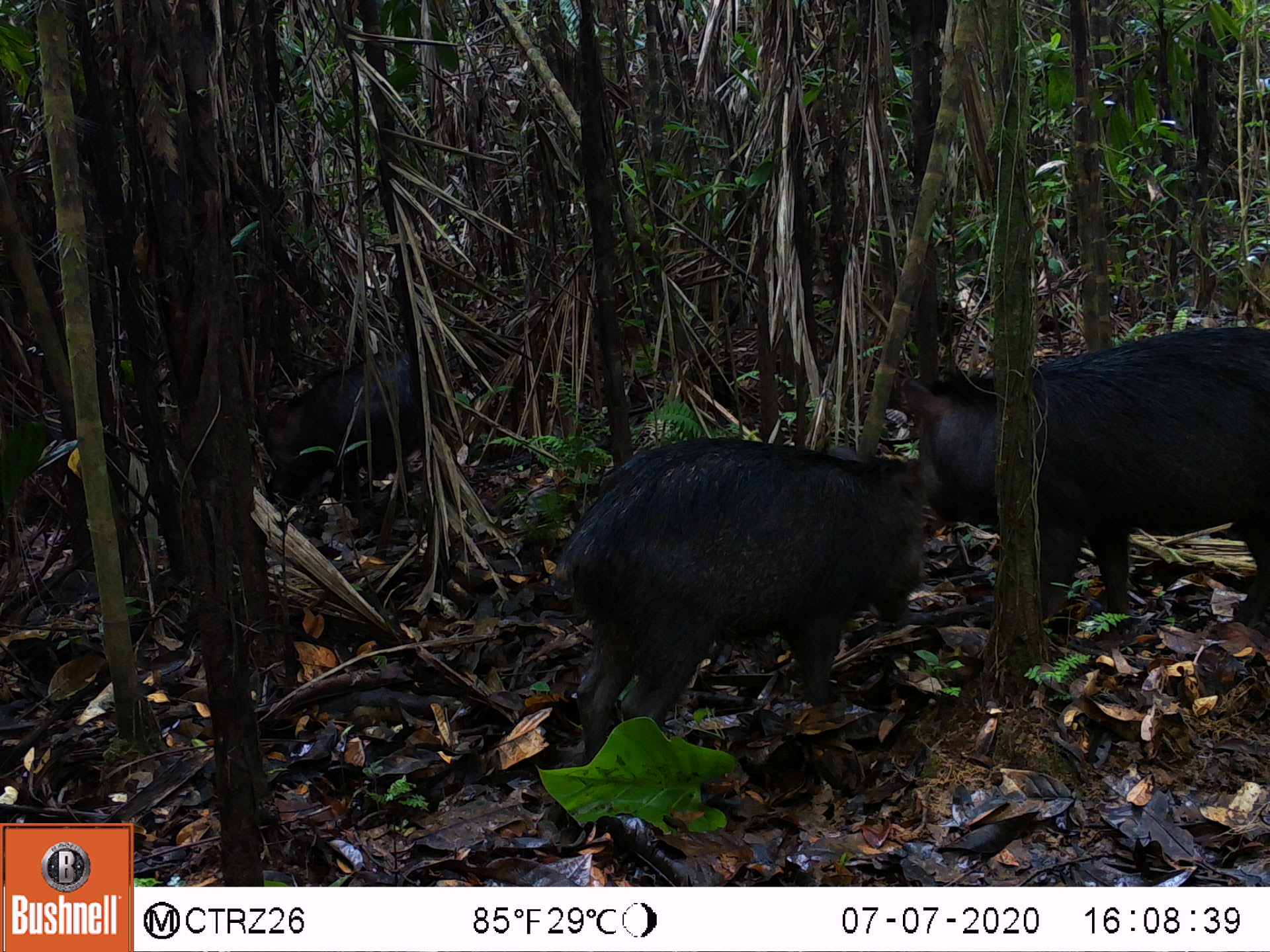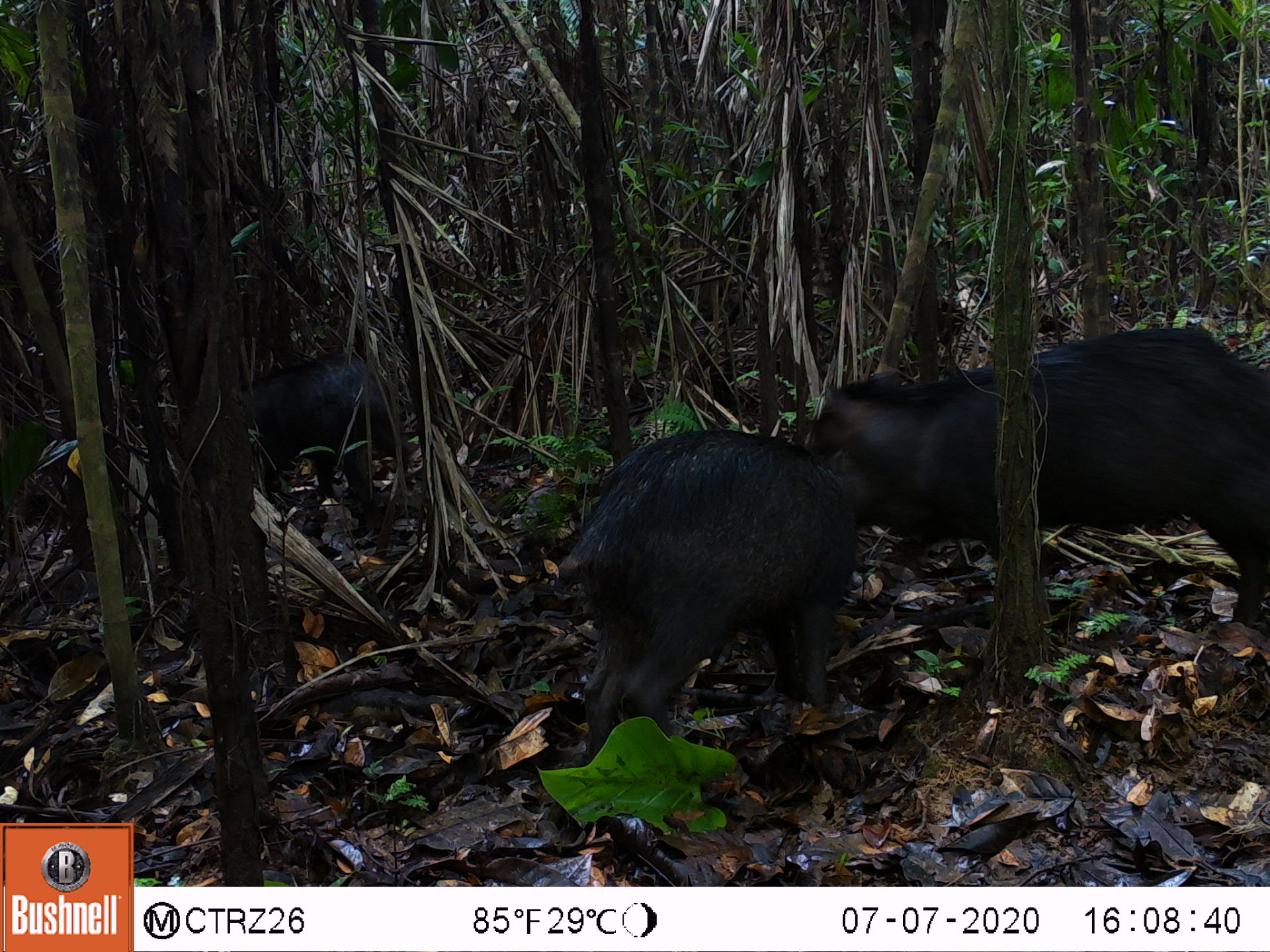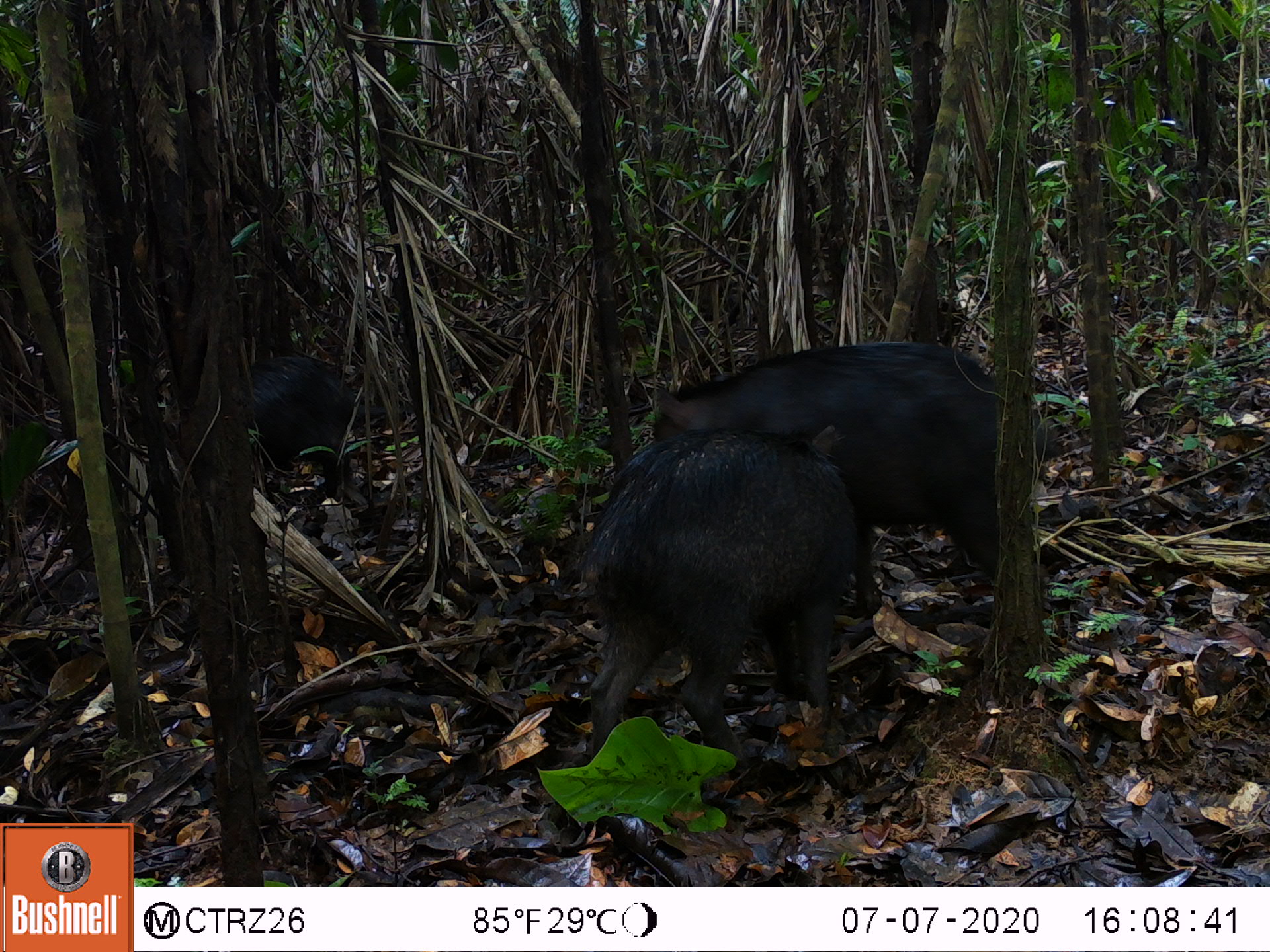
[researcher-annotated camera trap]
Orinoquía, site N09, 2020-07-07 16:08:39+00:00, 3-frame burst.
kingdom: Animalia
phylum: Chordata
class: Mammalia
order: Artiodactyla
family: Tayassuidae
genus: Tayassu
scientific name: Tayassu pecari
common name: white-lipped peccary